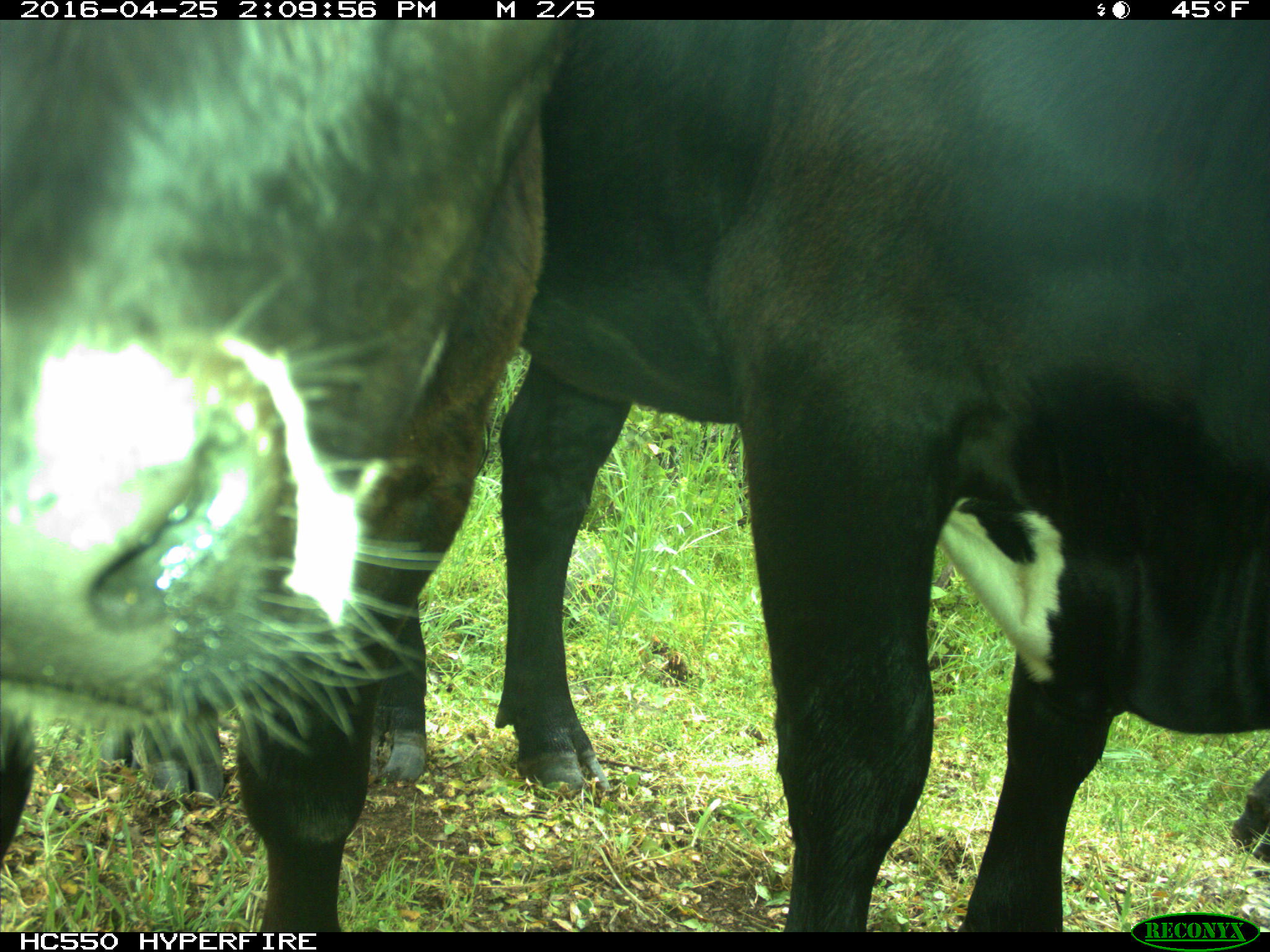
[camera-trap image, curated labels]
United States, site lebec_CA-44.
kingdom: Animalia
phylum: Chordata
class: Mammalia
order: Artiodactyla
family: Bovidae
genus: Bos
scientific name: Bos taurus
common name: domestic cow